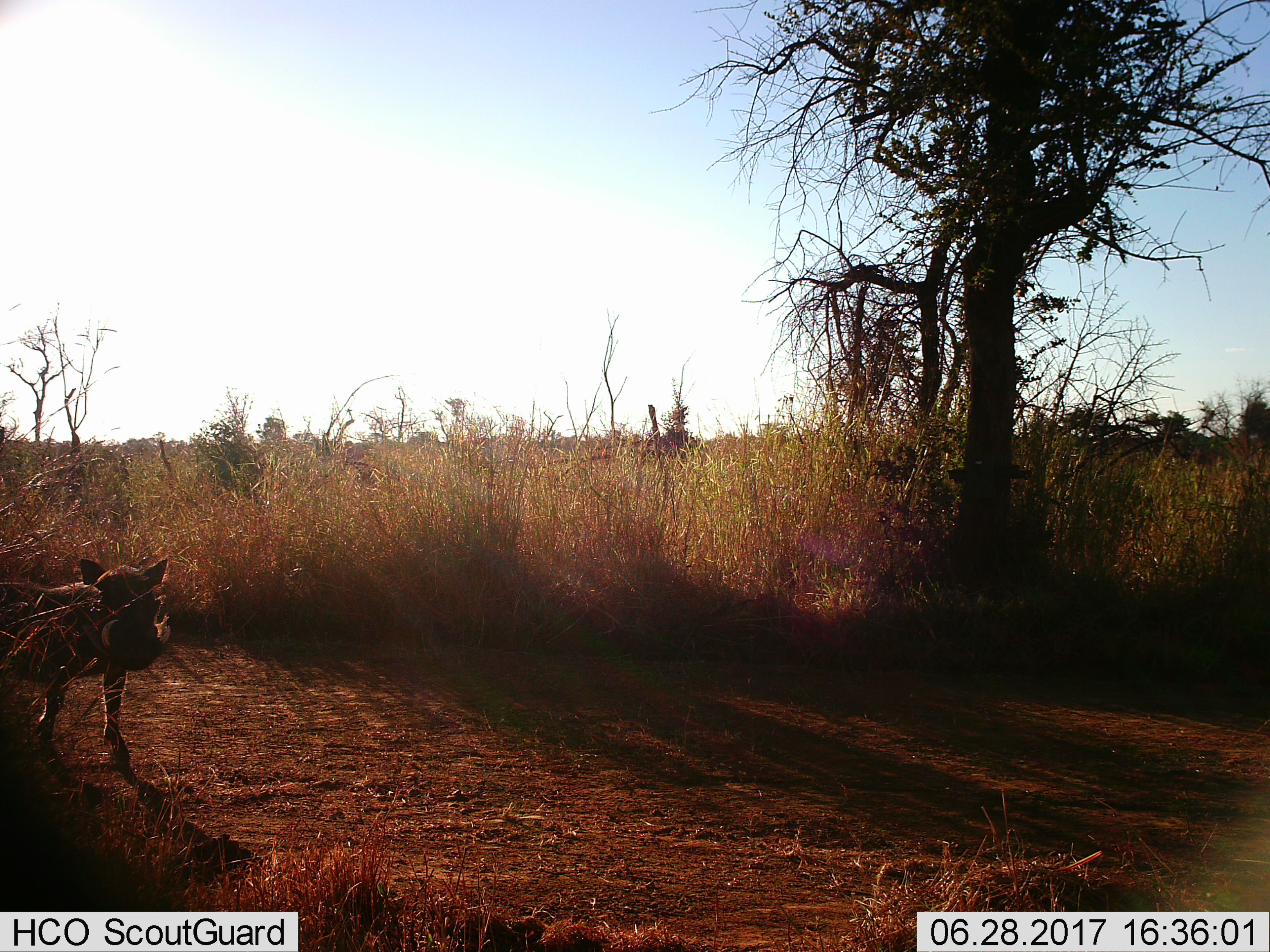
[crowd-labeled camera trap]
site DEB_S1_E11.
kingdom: Animalia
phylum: Chordata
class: Mammalia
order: Artiodactyla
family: Suidae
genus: Phacochoerus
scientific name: Phacochoerus africanus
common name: warthog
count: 1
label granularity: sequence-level